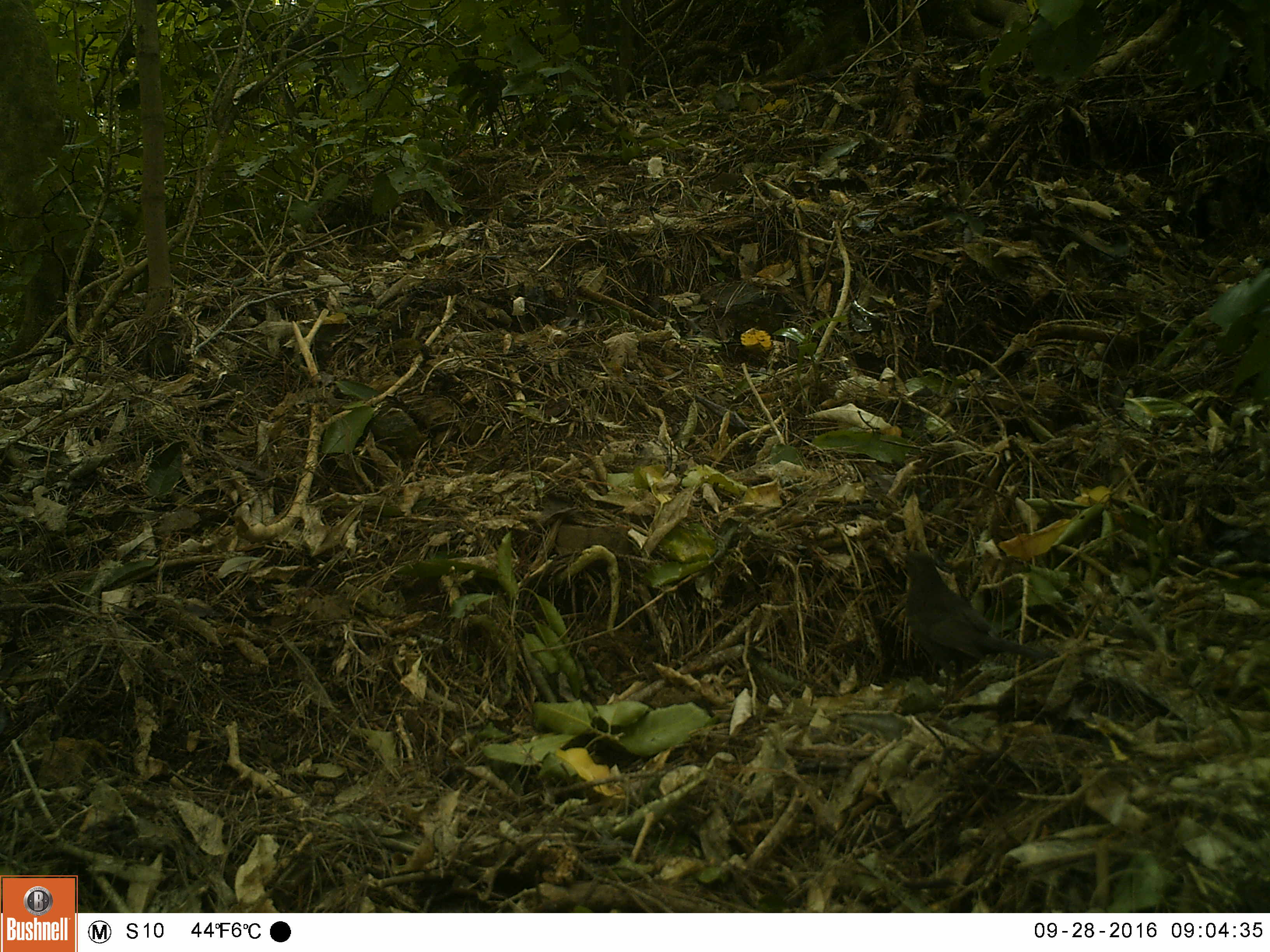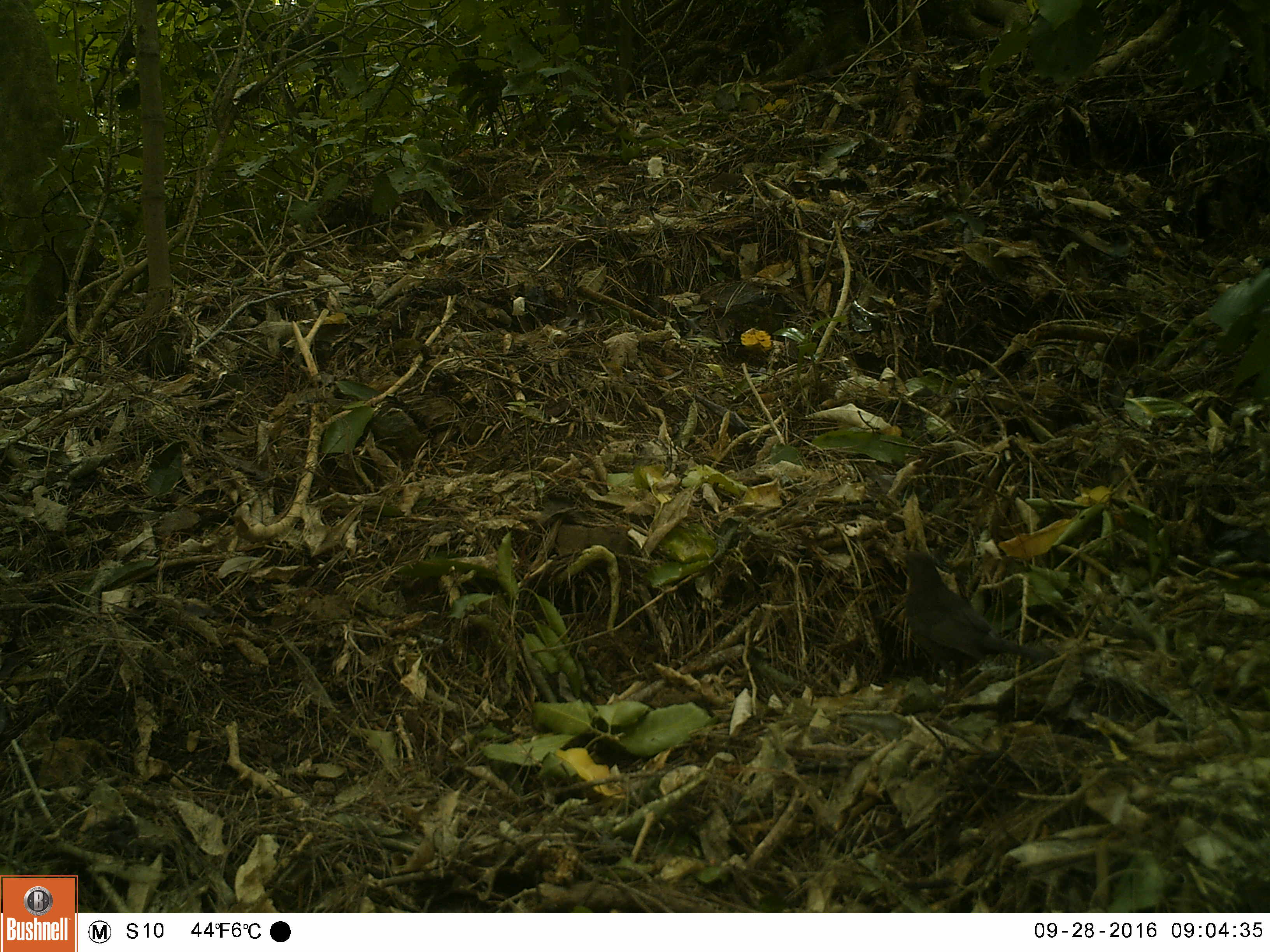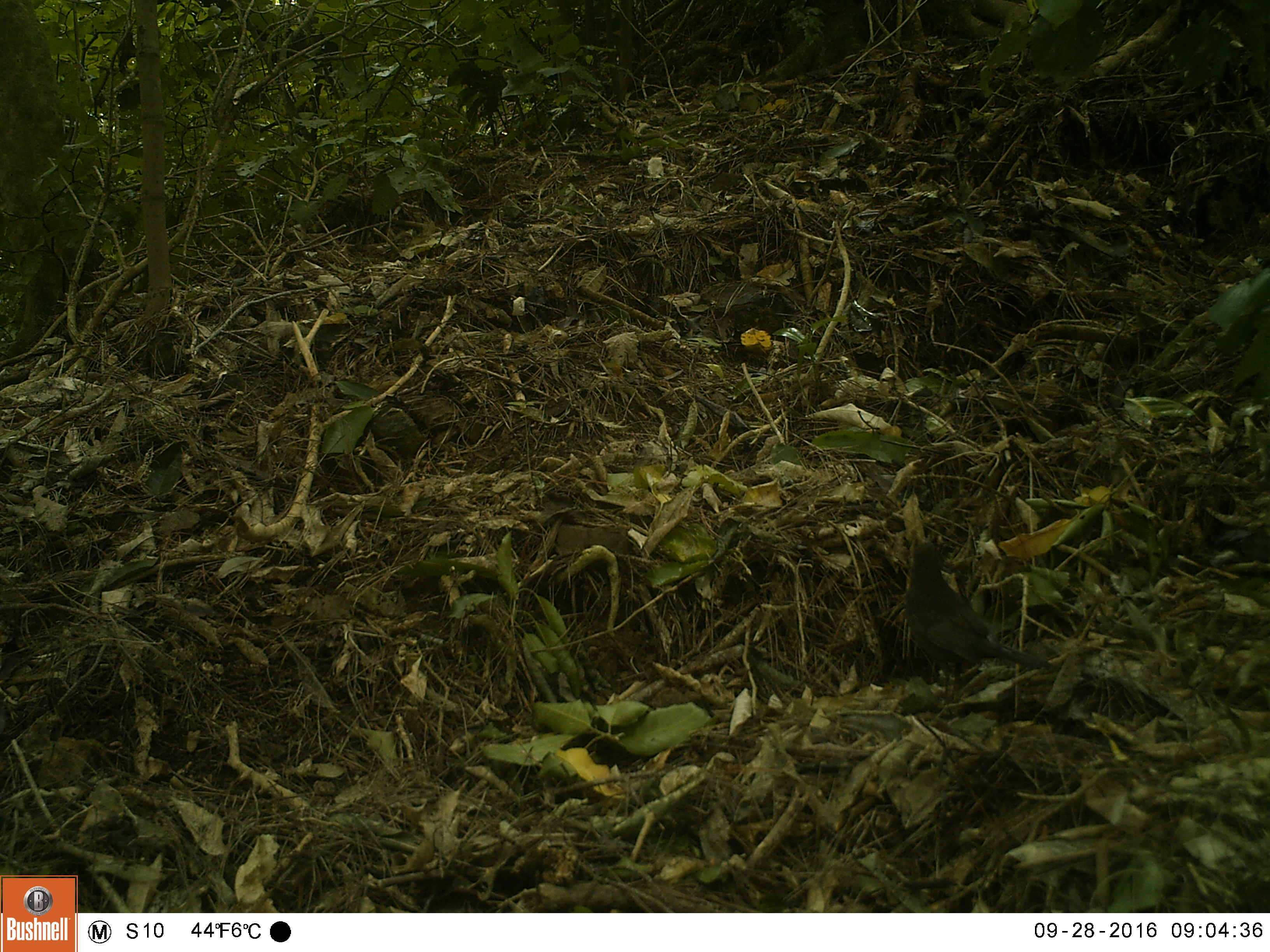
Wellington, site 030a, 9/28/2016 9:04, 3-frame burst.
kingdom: Animalia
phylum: Chordata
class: Aves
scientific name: Aves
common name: bird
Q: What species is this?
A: Bird (Aves).